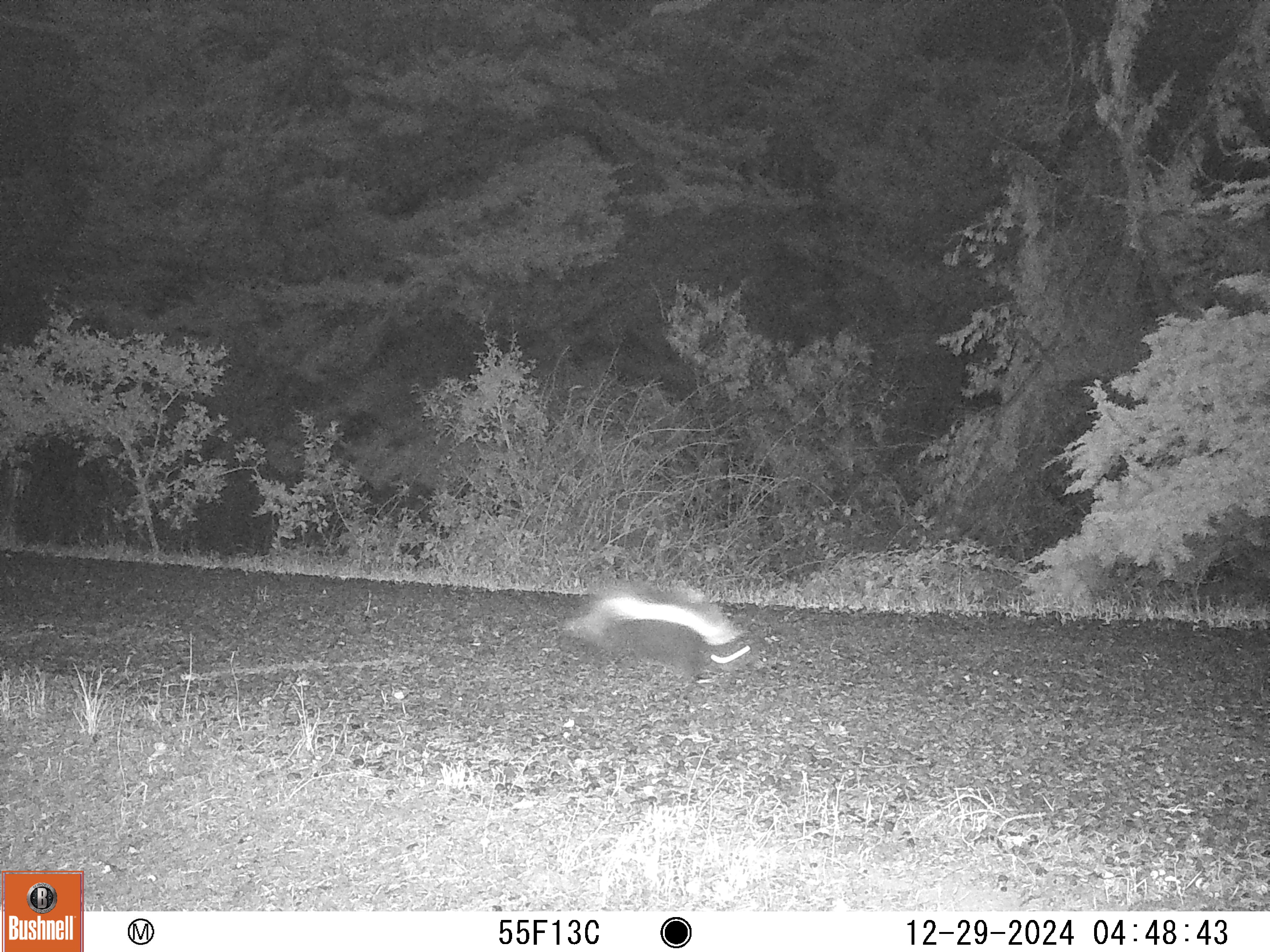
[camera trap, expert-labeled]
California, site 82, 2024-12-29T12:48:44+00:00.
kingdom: Animalia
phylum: Chordata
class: Mammalia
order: Carnivora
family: Mephitidae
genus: Mephitis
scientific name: Mephitis mephitis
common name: striped skunk